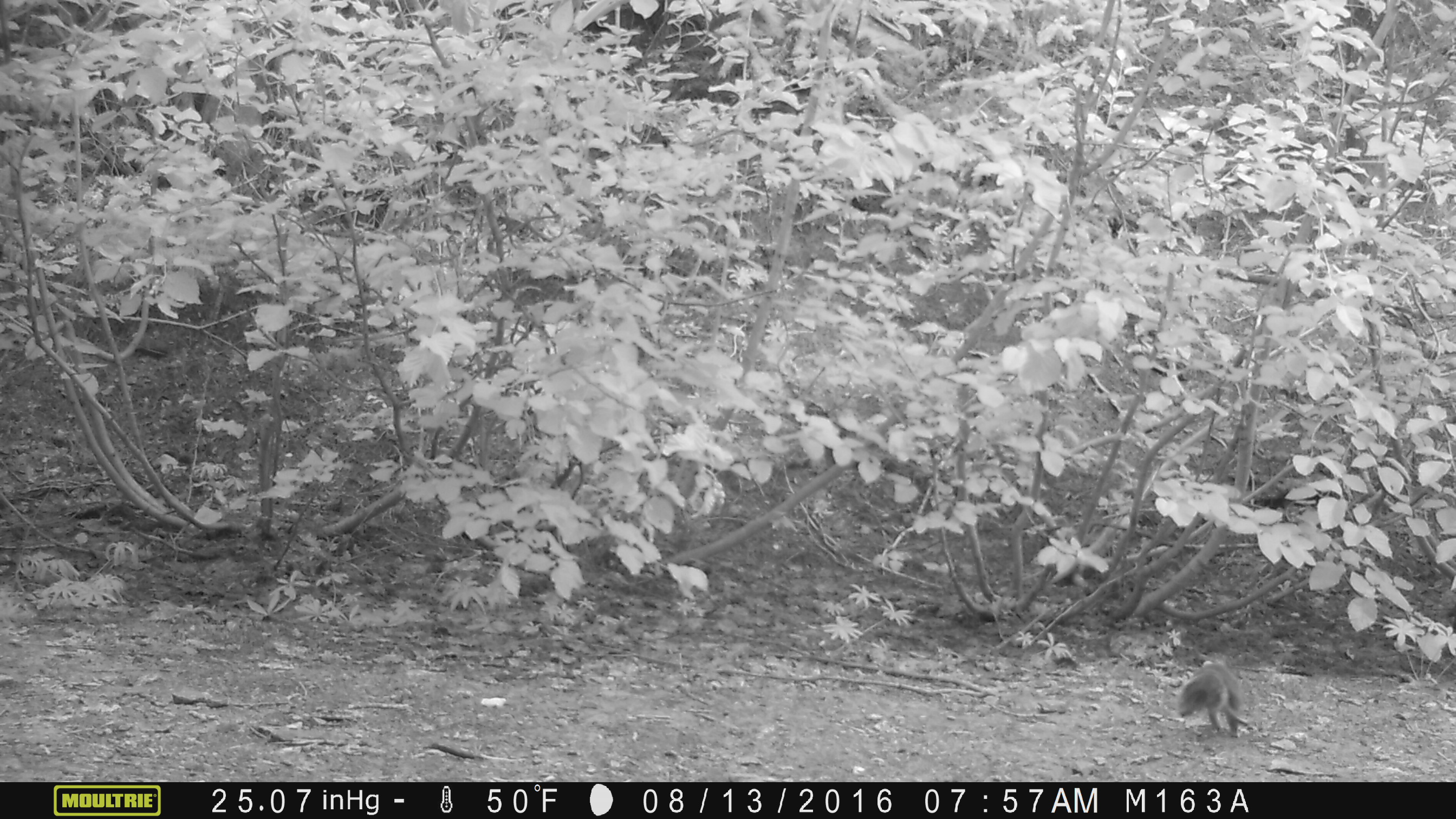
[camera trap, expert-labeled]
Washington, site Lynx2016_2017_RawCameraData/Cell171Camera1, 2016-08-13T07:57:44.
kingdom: Animalia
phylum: Chordata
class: Mammalia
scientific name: Mammalia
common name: small mammal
Small mammal (Mammalia). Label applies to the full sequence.